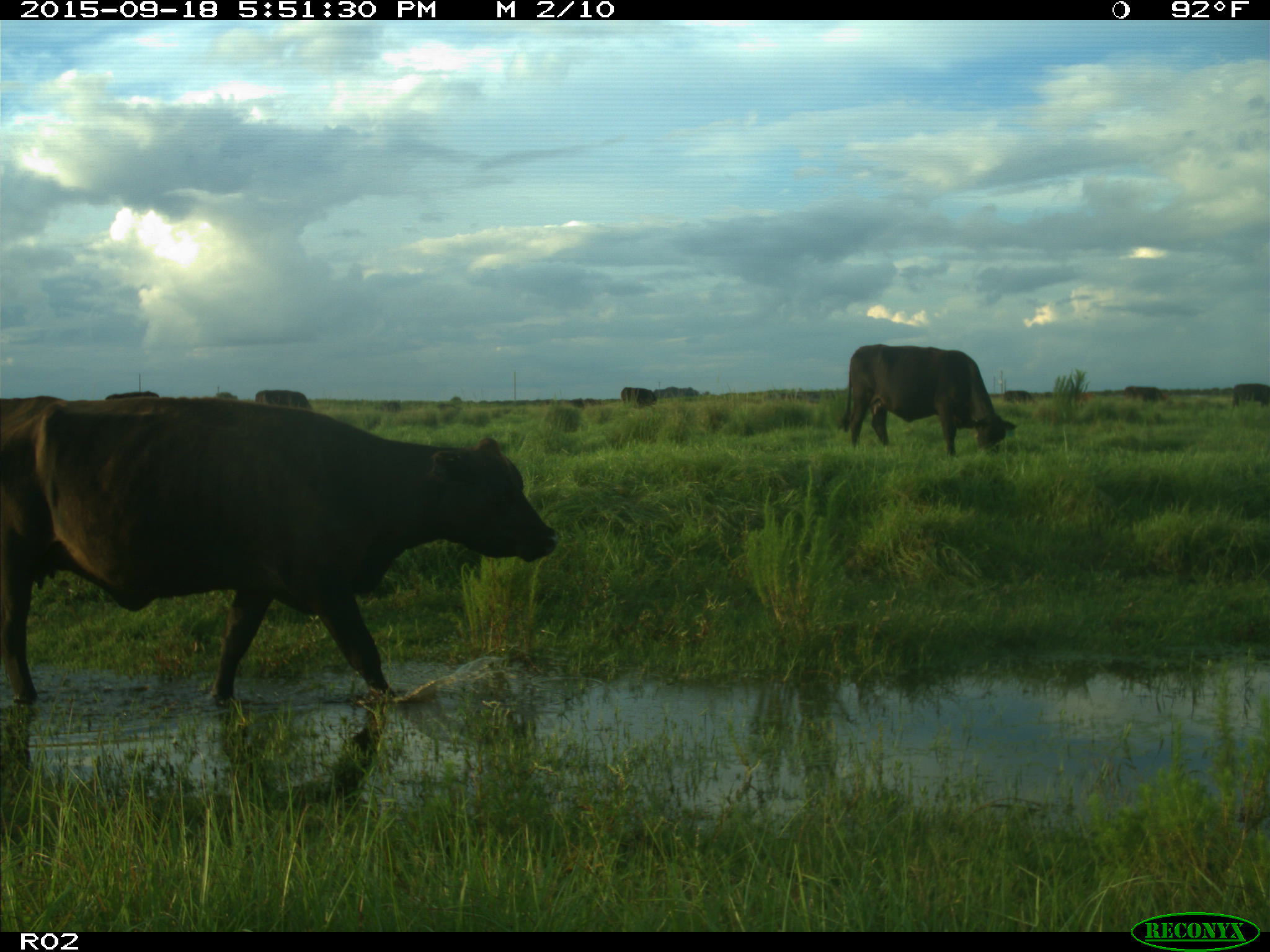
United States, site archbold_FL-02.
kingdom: Animalia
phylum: Chordata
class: Mammalia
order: Artiodactyla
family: Bovidae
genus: Bos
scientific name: Bos taurus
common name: domestic cow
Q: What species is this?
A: Bos taurus (domestic cow).